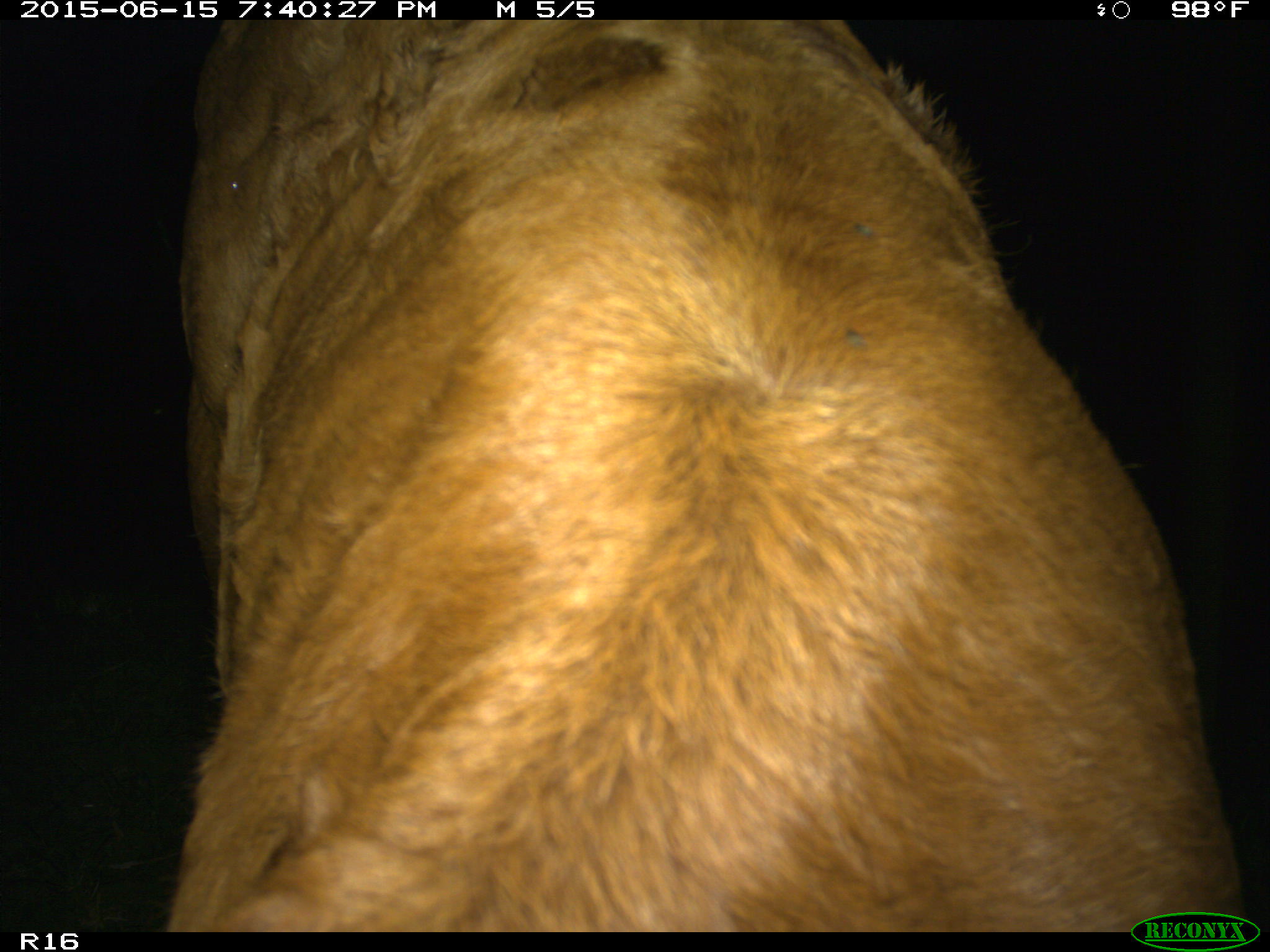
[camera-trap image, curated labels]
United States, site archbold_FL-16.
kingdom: Animalia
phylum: Chordata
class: Mammalia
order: Artiodactyla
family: Bovidae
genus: Bos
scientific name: Bos taurus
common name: domestic cow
Bos taurus (domestic cow).